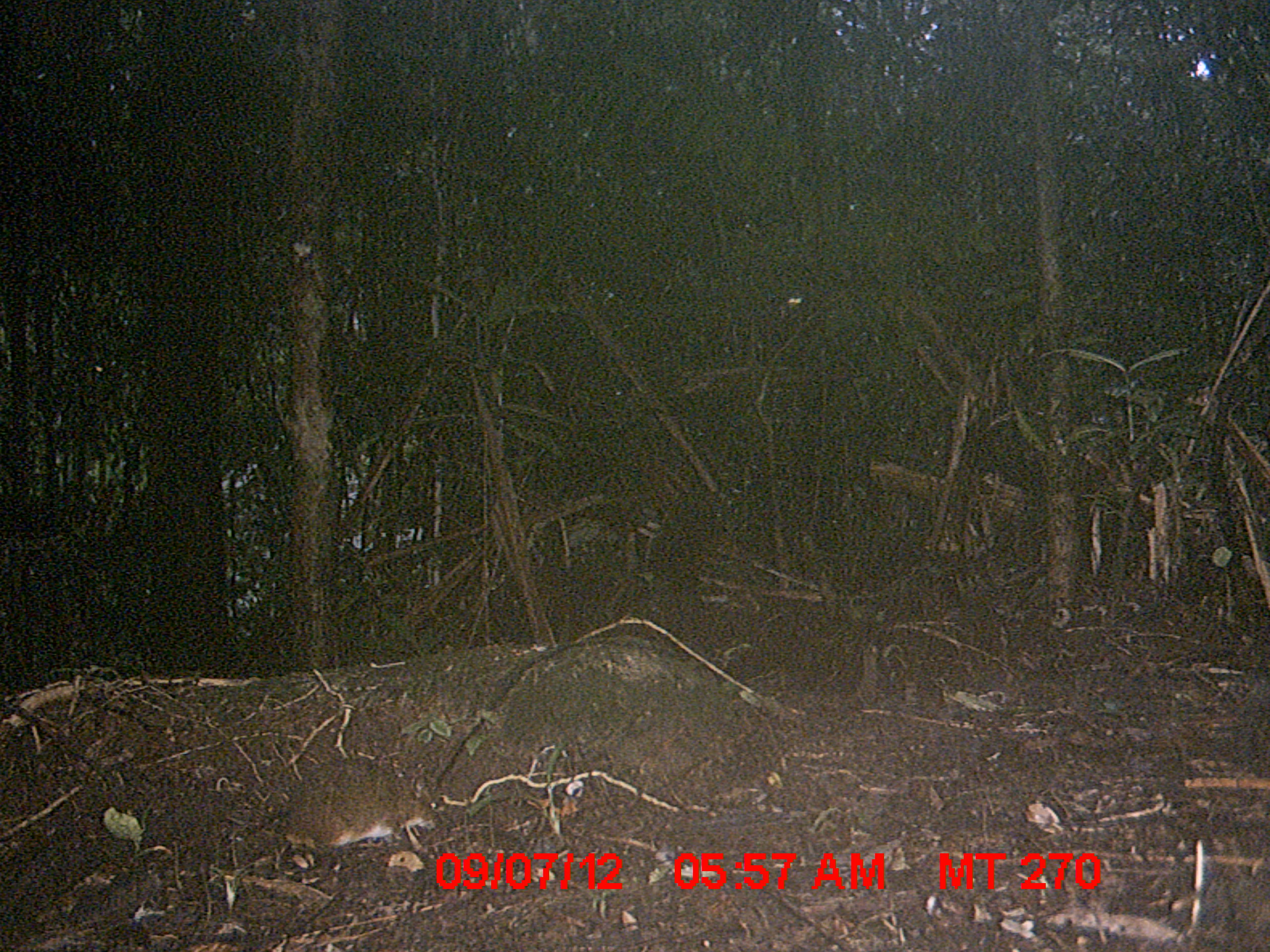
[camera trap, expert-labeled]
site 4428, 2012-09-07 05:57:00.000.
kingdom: Animalia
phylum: Chordata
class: Mammalia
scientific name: Mammalia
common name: mammals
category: small mammal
Small mammal (mammals) (Mammalia), count 1.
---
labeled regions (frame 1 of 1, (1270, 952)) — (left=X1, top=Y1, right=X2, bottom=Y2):
small mammal: (left=246, top=755, right=442, bottom=850)